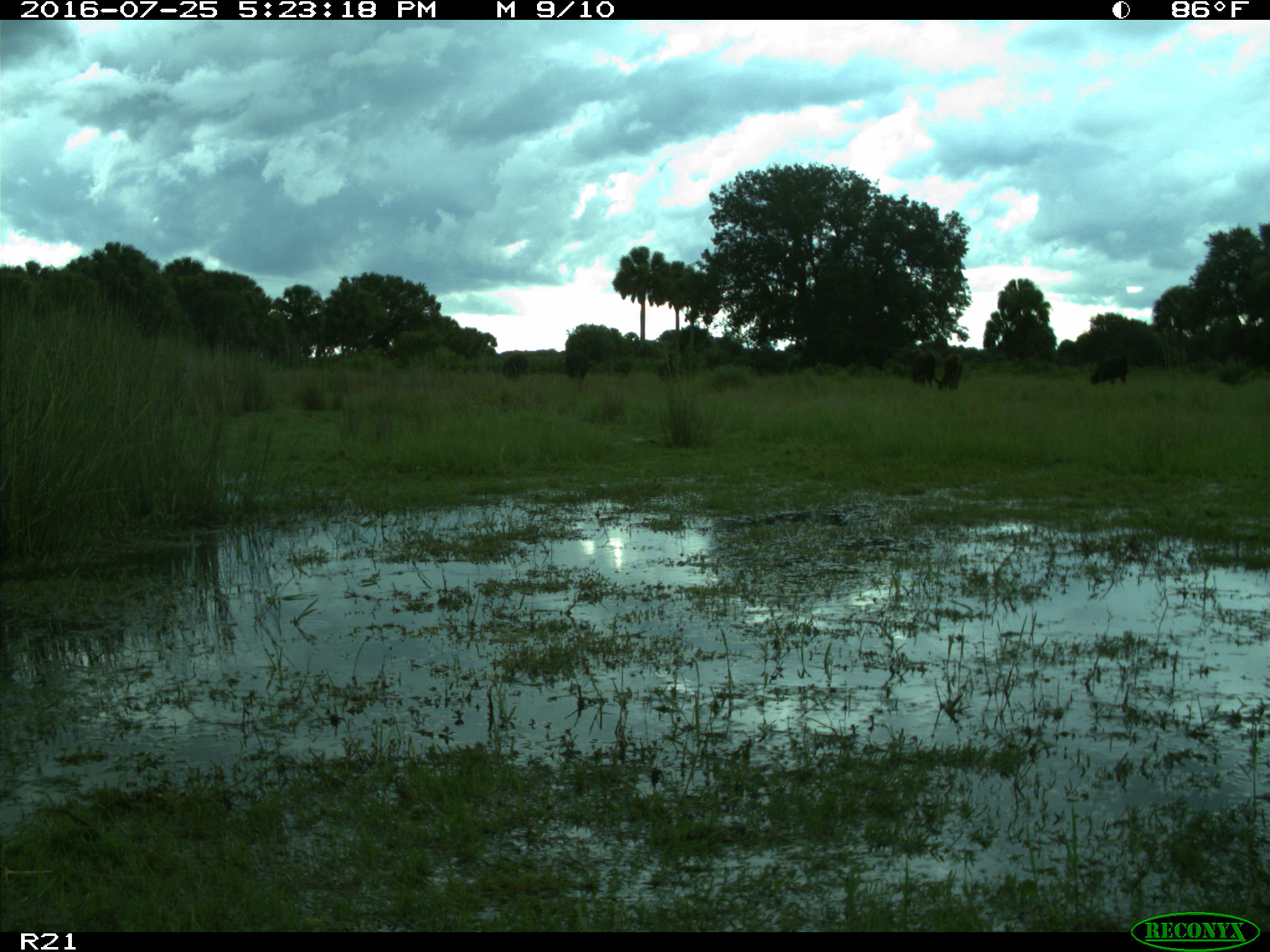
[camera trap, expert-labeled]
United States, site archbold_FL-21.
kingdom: Animalia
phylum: Chordata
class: Mammalia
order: Artiodactyla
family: Bovidae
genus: Bos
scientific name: Bos taurus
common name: domestic cow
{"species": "Bos taurus (domestic cow)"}